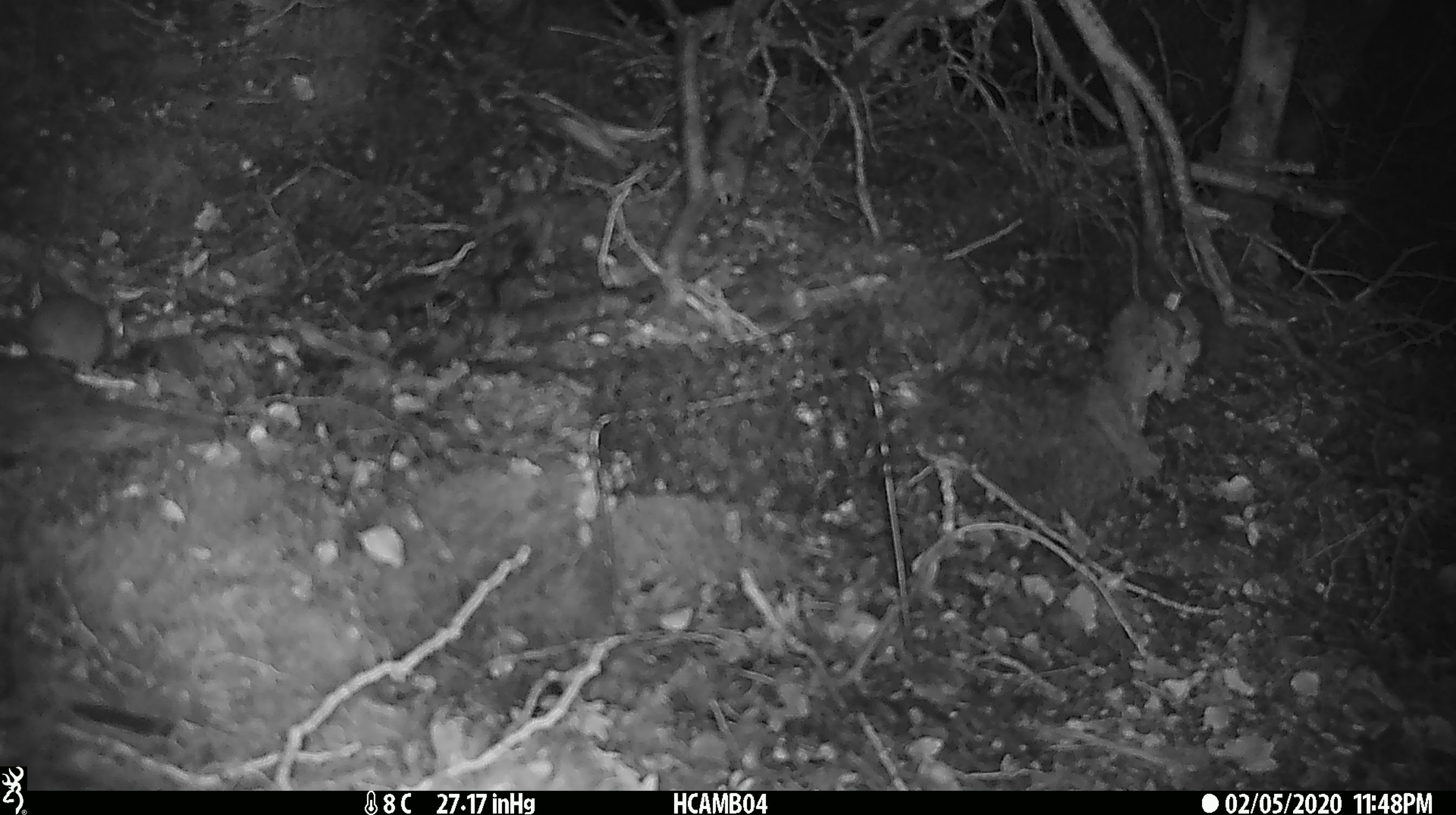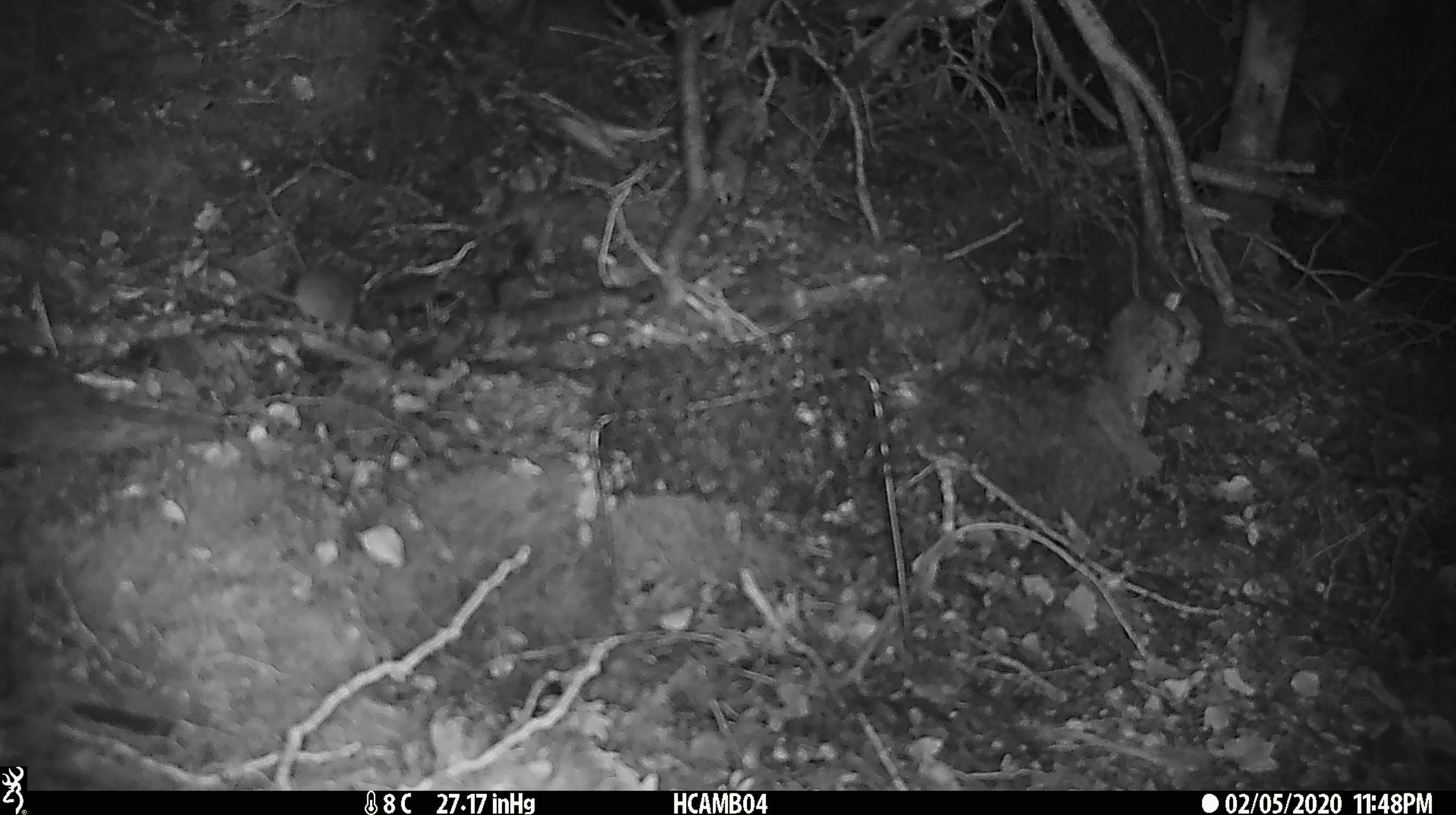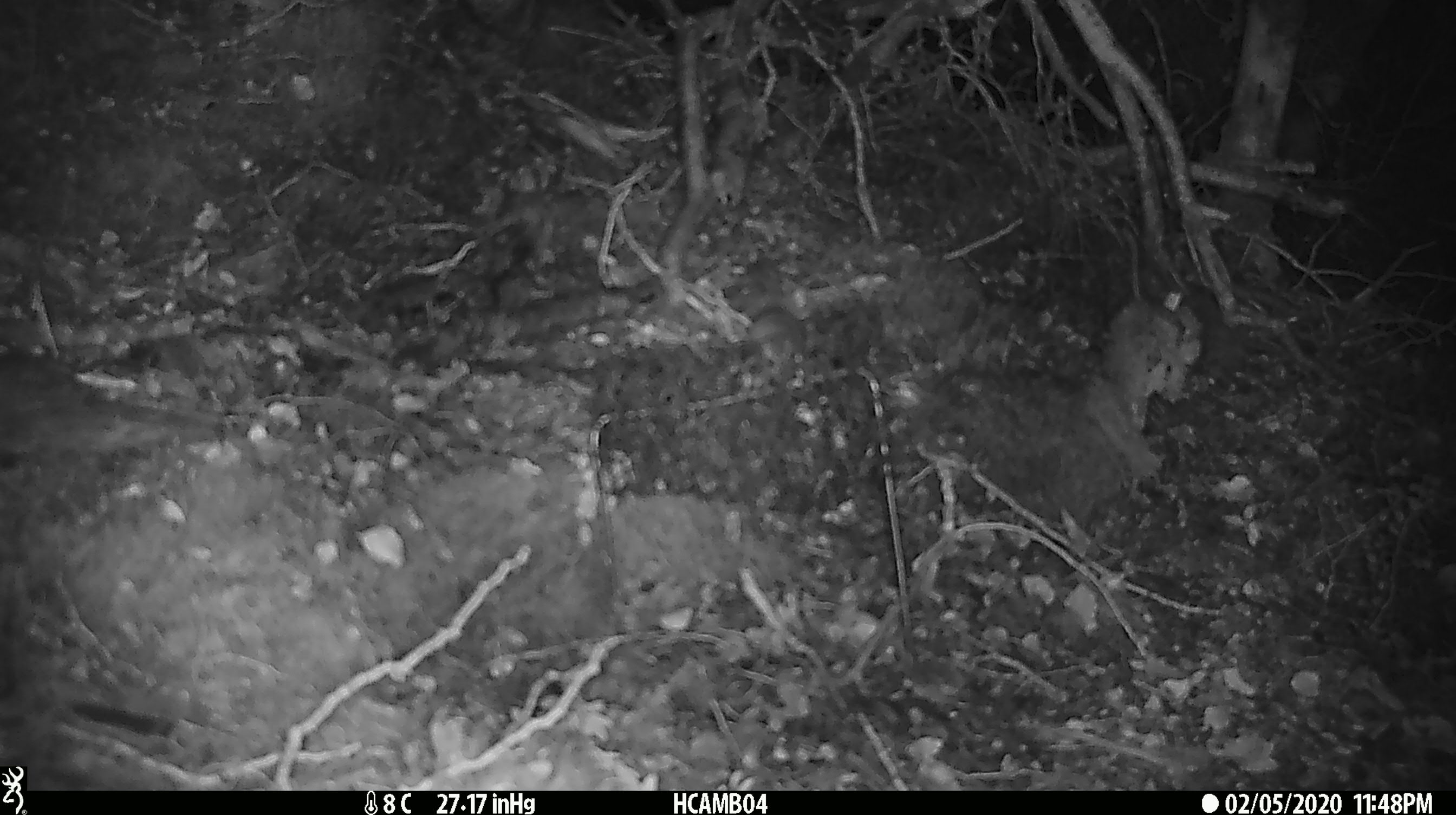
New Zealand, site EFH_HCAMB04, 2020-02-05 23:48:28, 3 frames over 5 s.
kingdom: Animalia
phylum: Chordata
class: Mammalia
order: Rodentia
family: Muridae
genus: Mus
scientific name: Mus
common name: mouse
Mouse (Mus).